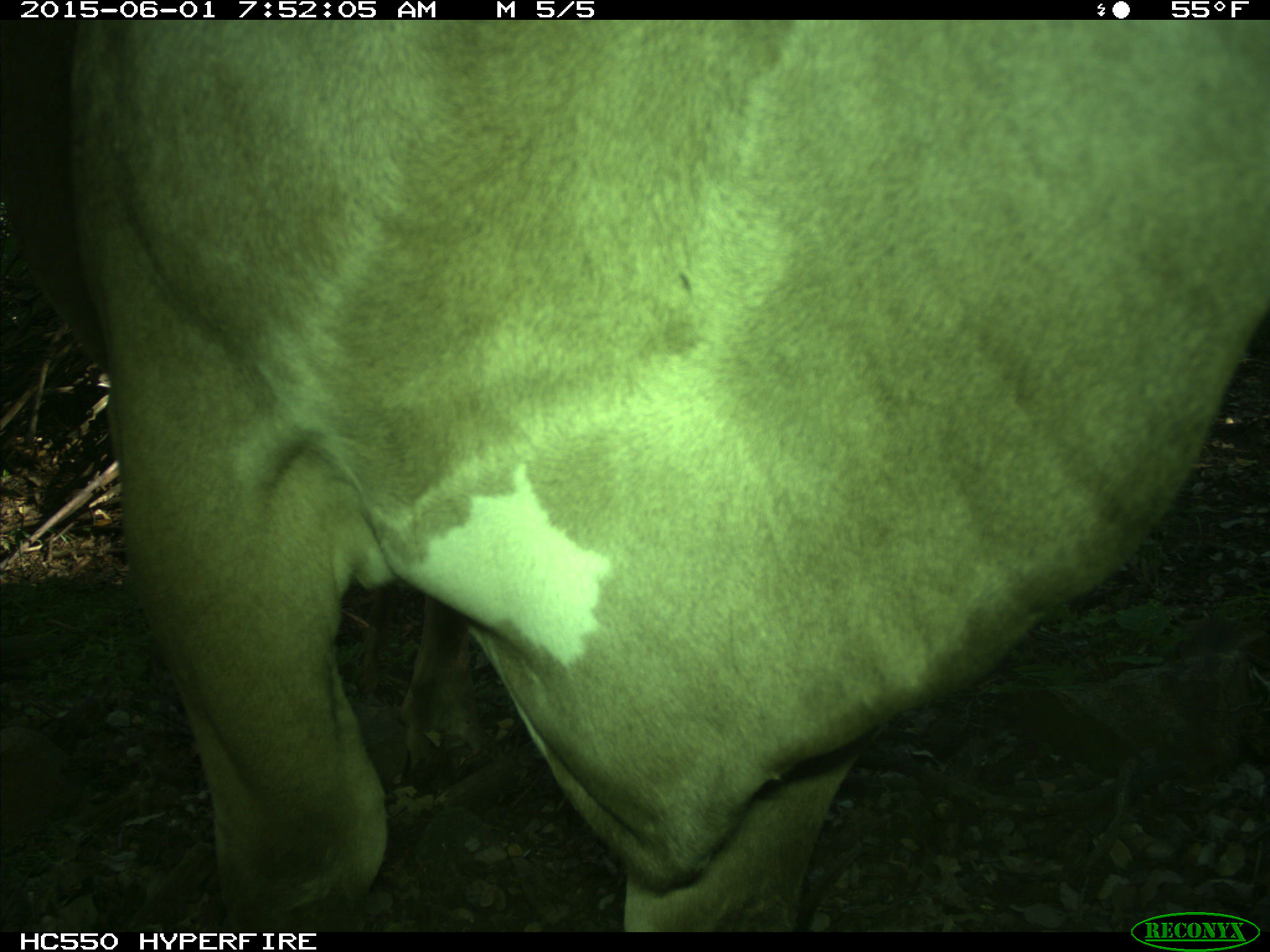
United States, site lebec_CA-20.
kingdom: Animalia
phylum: Chordata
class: Mammalia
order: Artiodactyla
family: Bovidae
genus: Bos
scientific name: Bos taurus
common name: domestic cow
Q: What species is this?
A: Bos taurus (domestic cow).